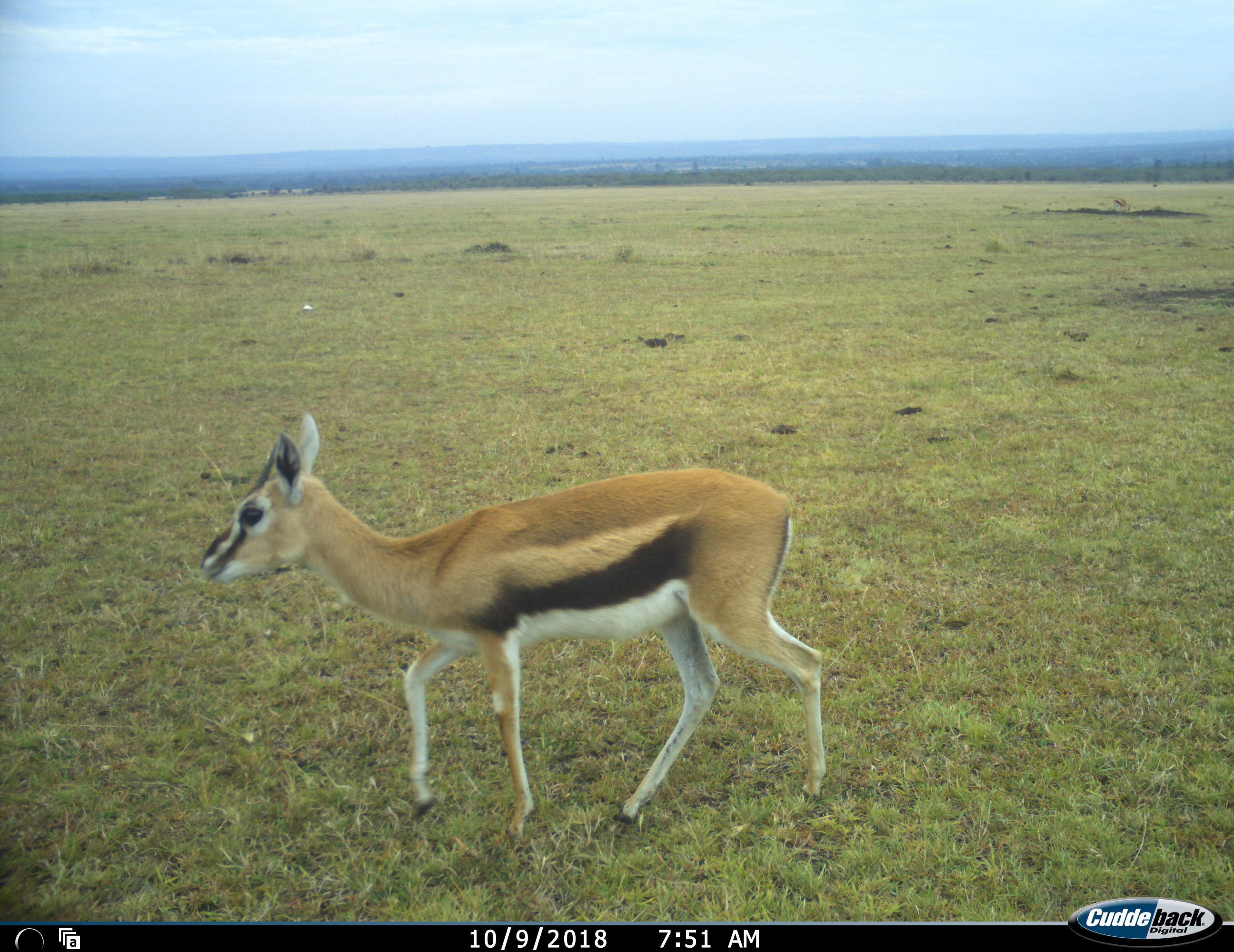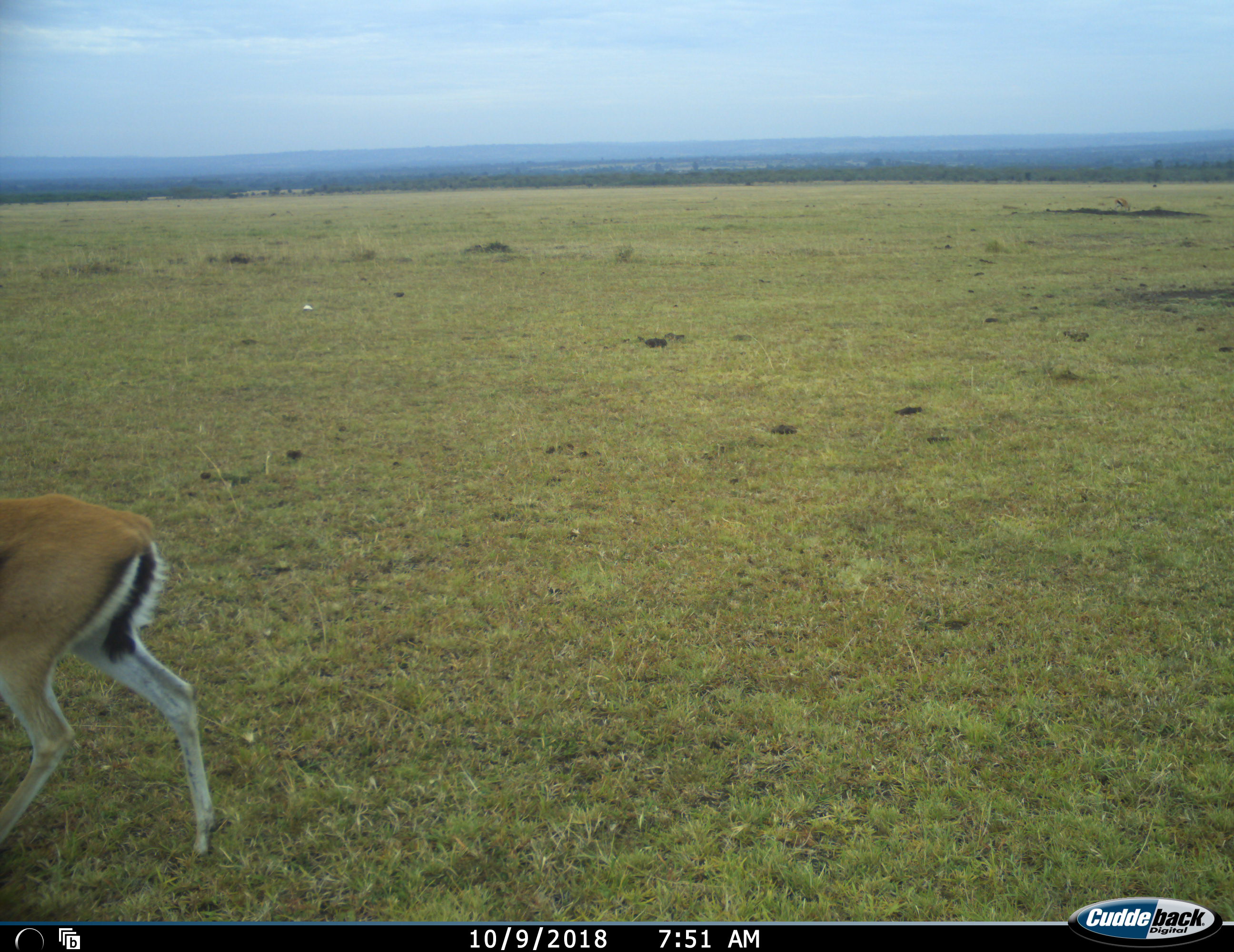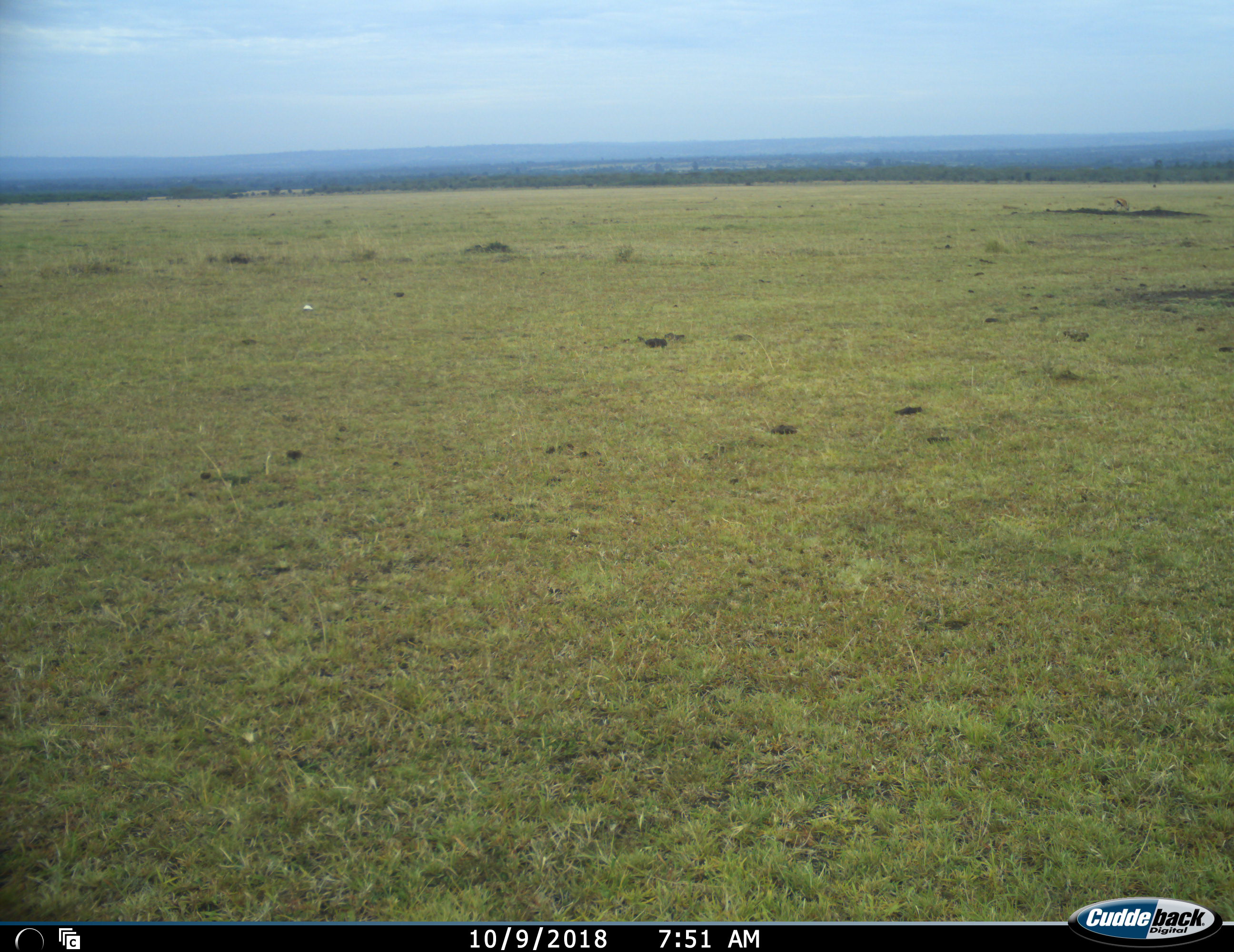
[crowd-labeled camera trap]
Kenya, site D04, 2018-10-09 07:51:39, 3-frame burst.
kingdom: Animalia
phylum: Chordata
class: Mammalia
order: Artiodactyla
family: Bovidae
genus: Eudorcas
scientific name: Eudorcas thomsonii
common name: thomson's gazelle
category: gazellethomsons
Gazellethomsons (thomson's gazelle) (Eudorcas thomsonii), count 1. Behavior (volunteer vote fractions): standing 0%, resting 0%, moving 100%, interacting 0%. Young present (vote fraction): 22%. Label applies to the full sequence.